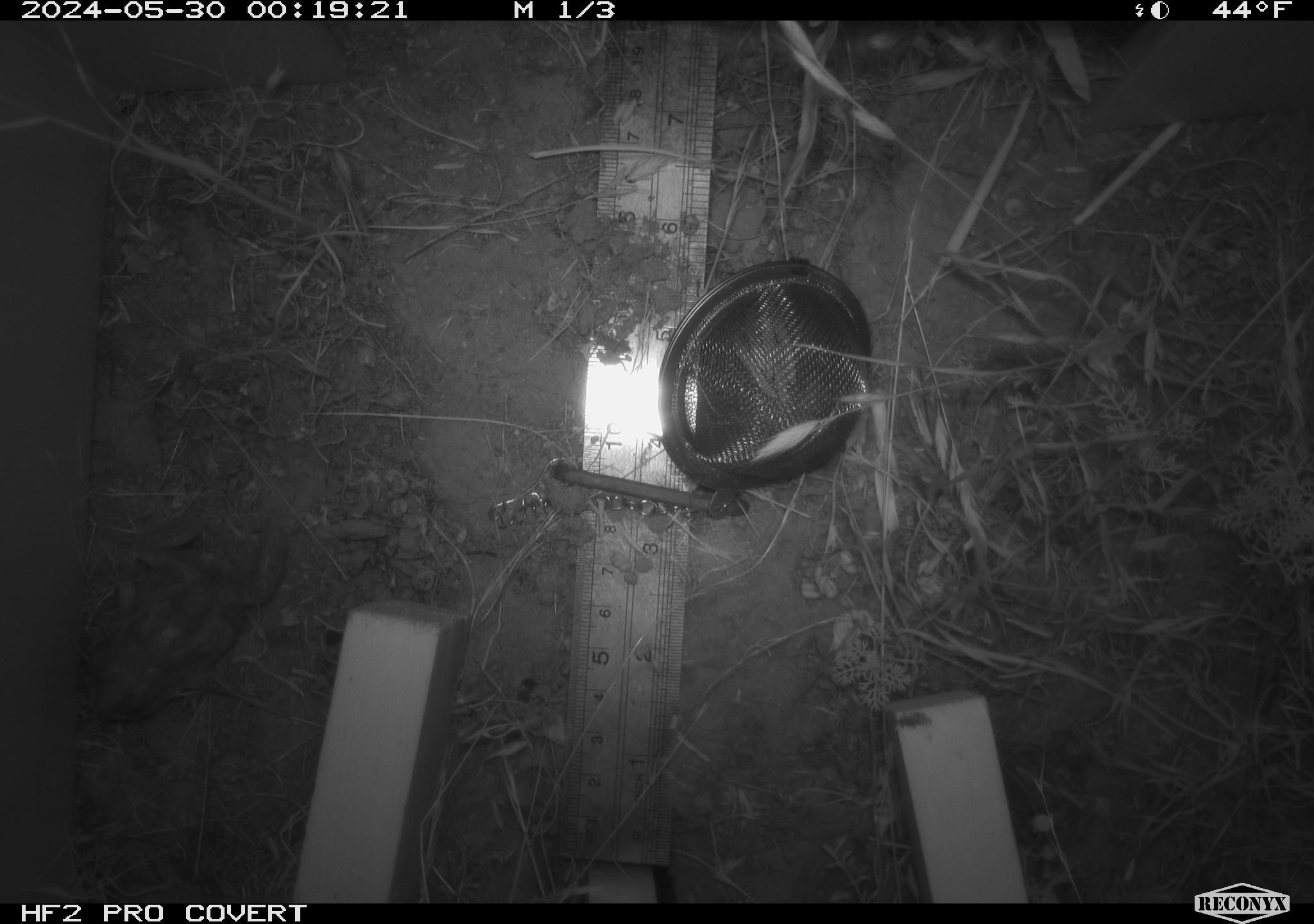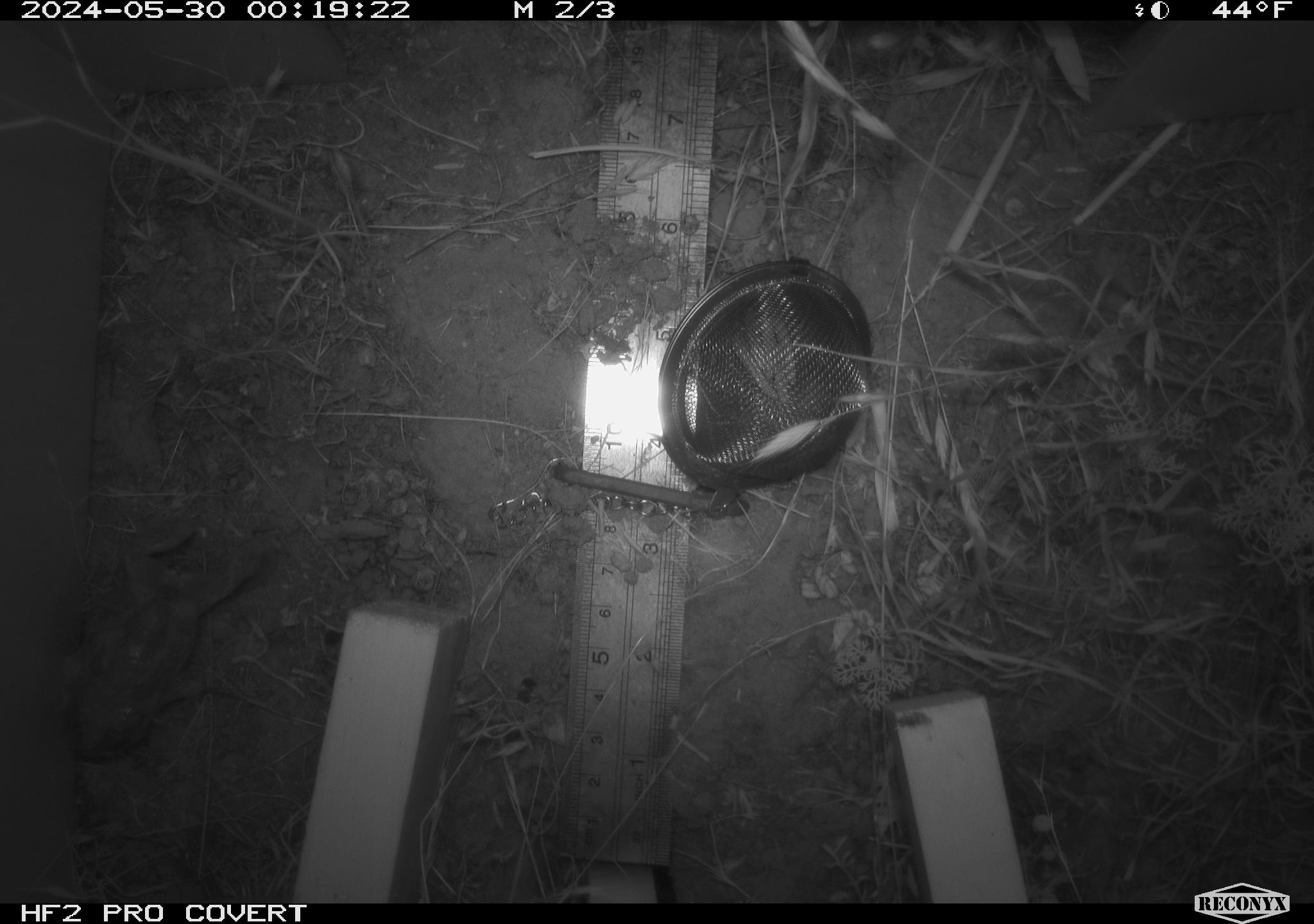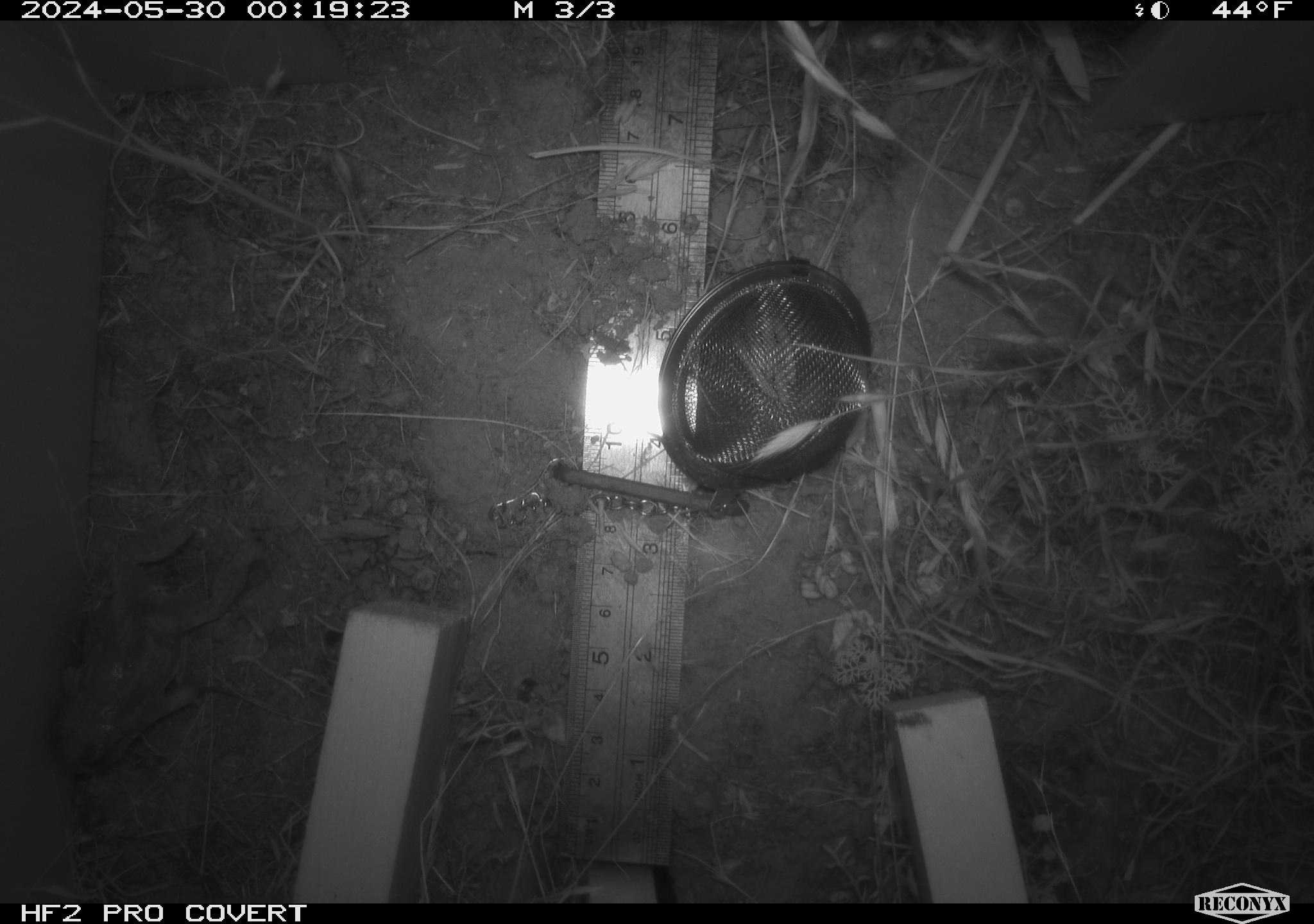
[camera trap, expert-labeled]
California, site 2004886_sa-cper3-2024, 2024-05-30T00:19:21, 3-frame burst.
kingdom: Animalia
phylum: Chordata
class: Amphibia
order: Anura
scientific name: Anura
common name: frogs